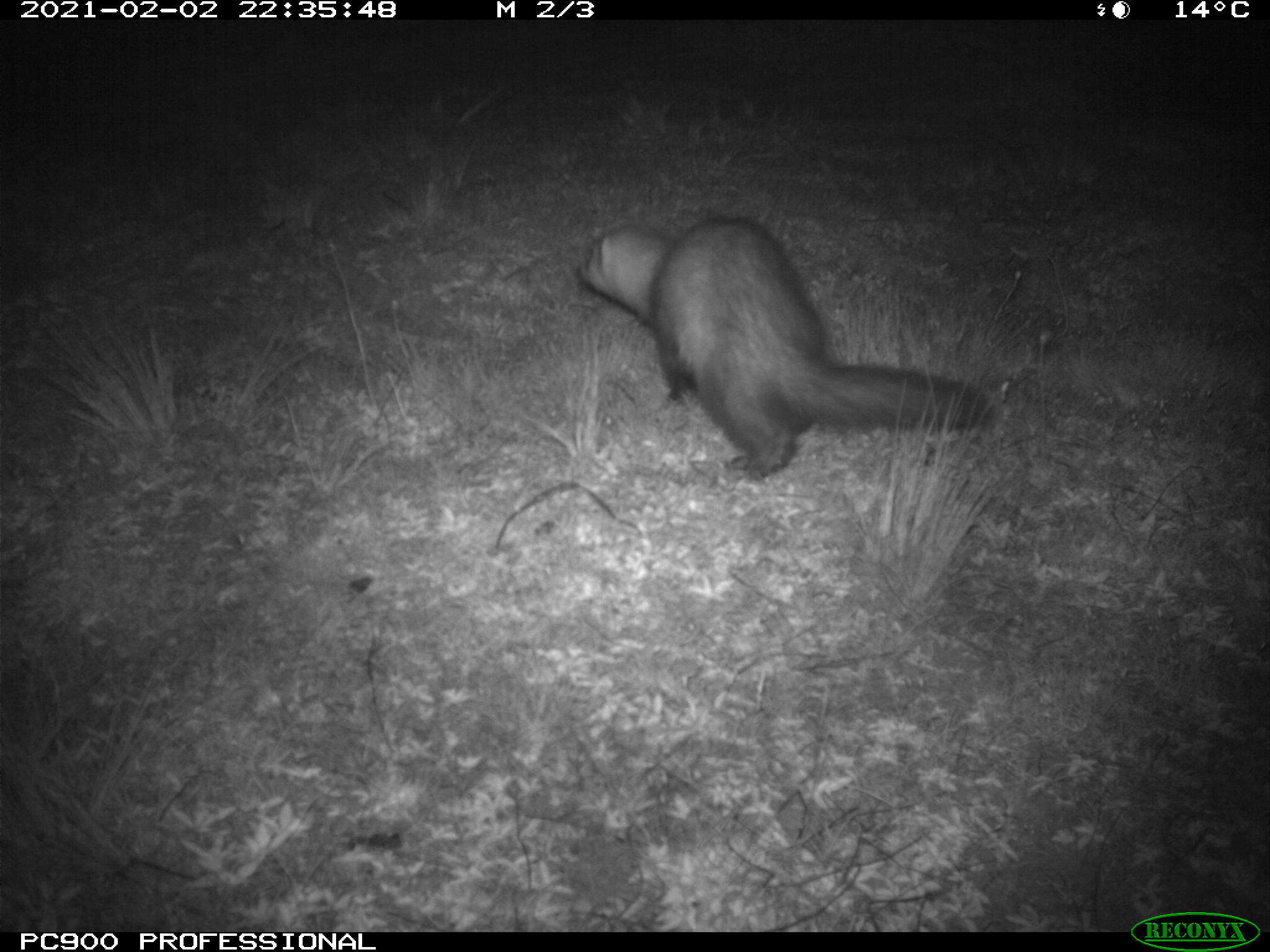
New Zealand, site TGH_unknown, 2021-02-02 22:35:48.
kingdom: Animalia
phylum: Chordata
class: Mammalia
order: Carnivora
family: Mustelidae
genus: Mustela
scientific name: Mustela furo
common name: ferret